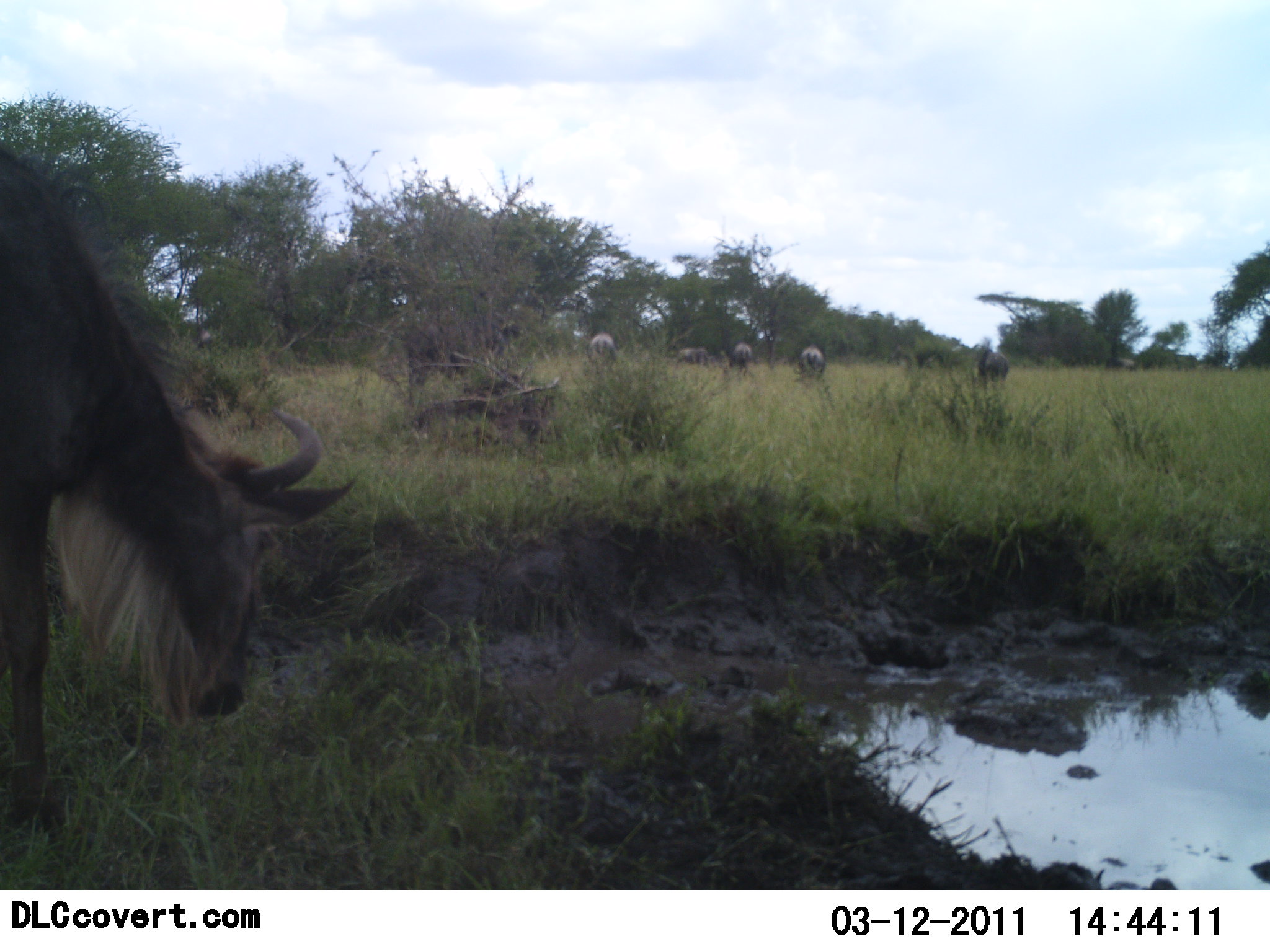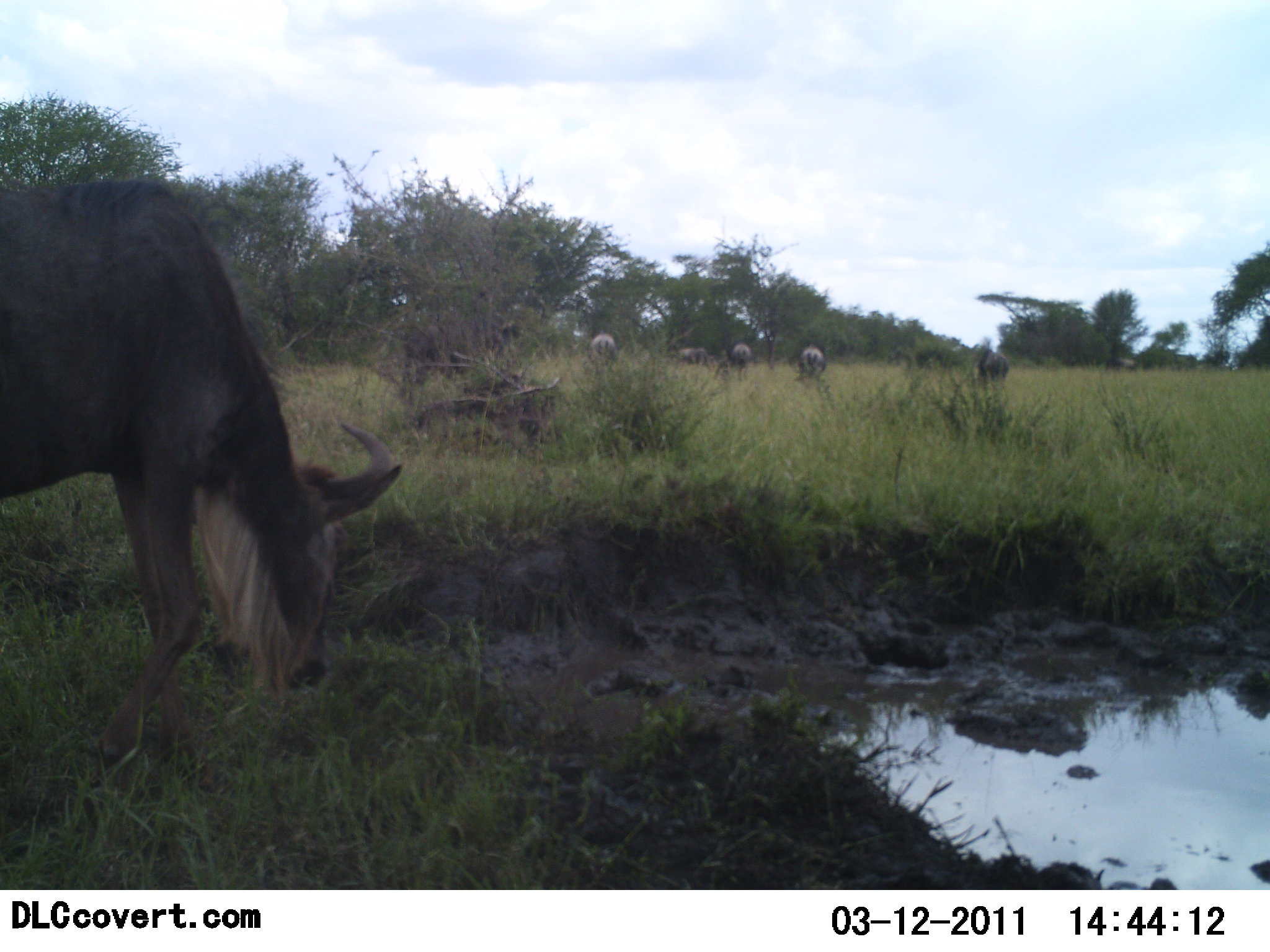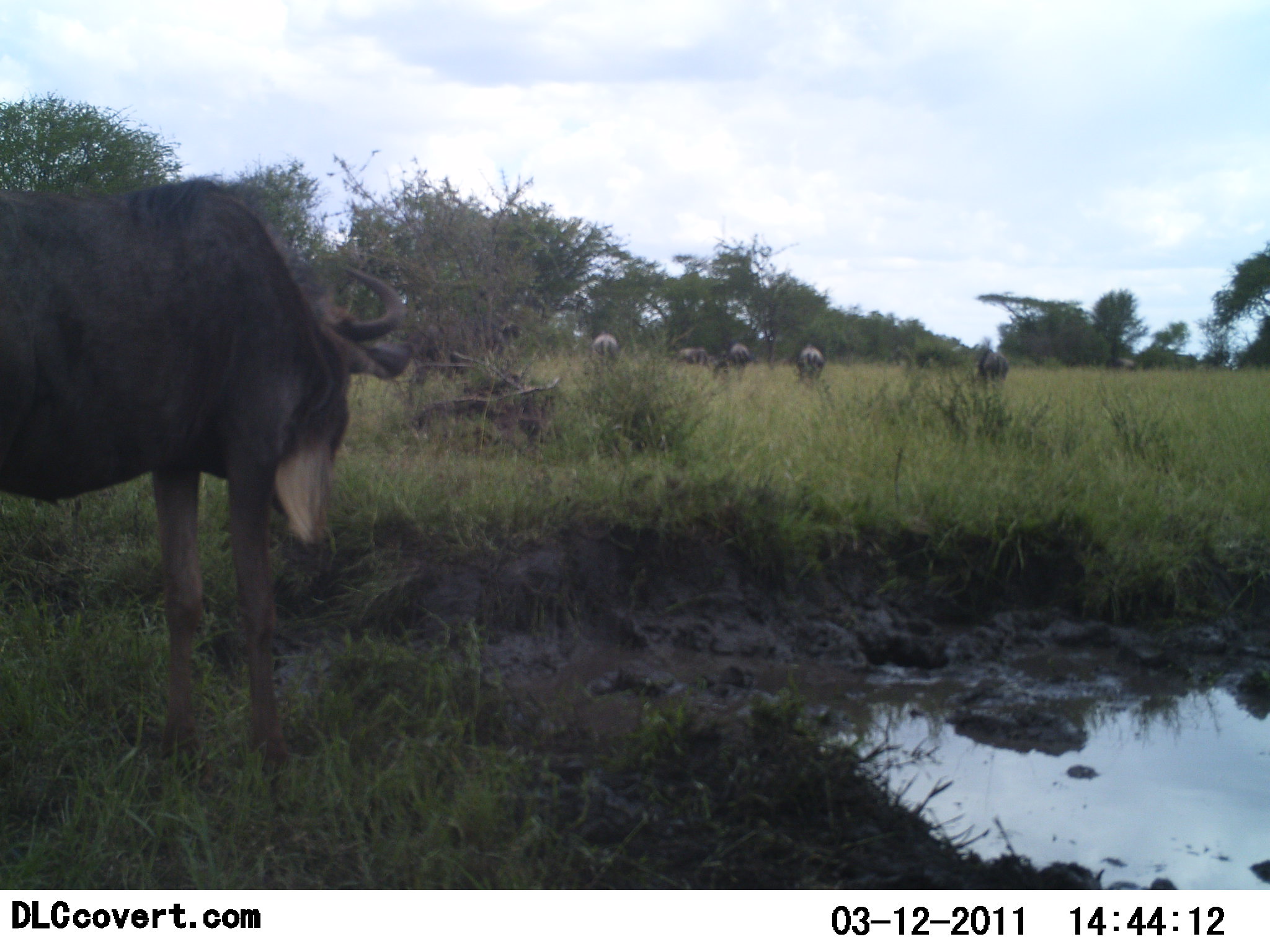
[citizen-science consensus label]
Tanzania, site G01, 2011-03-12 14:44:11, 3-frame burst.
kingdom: Animalia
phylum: Chordata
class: Mammalia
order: Artiodactyla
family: Bovidae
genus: Connochaetes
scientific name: Connochaetes taurinus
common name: blue wildebeest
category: wildebeest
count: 6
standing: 54%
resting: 0%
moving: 46%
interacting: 0%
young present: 0%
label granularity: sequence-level